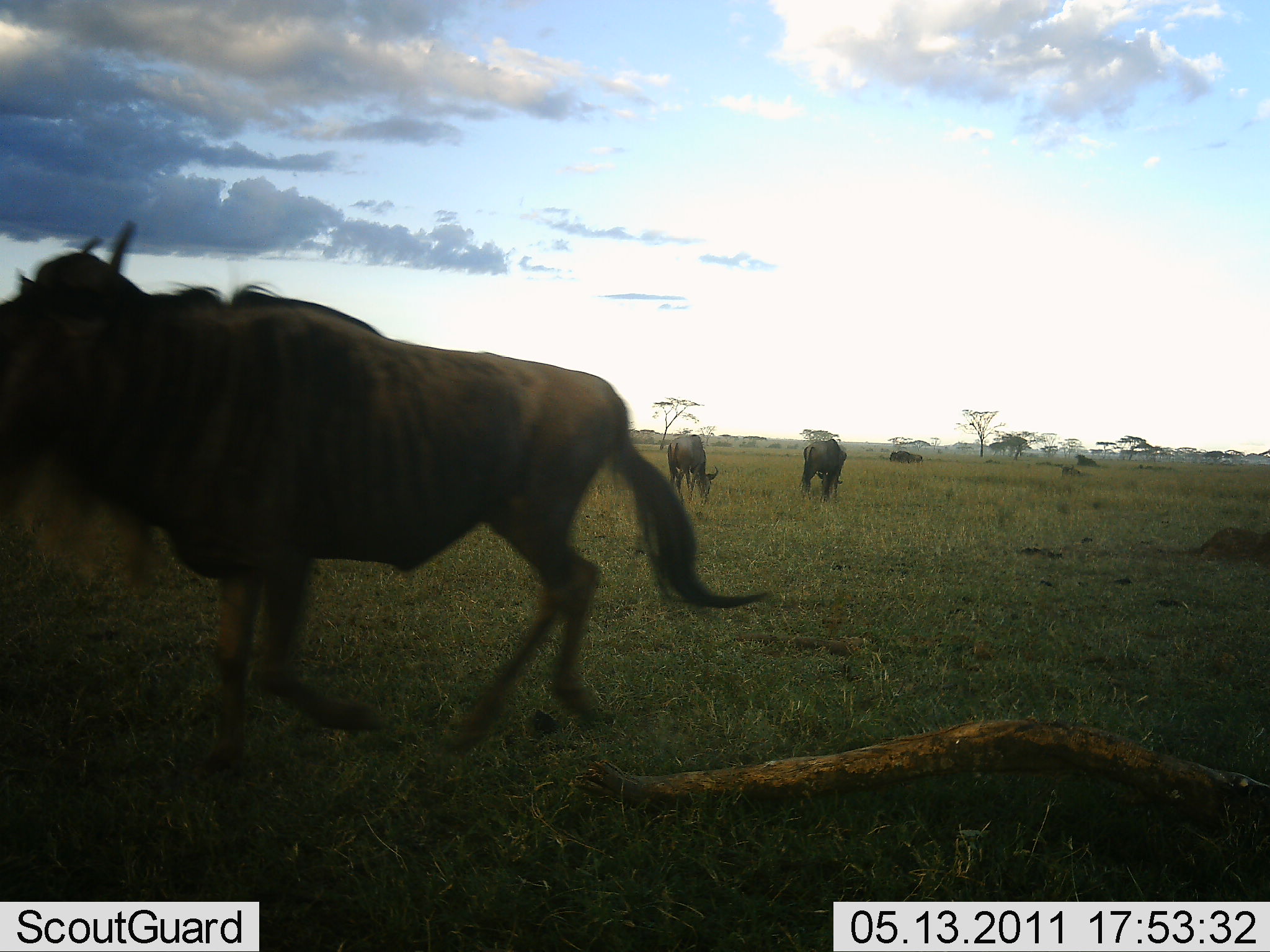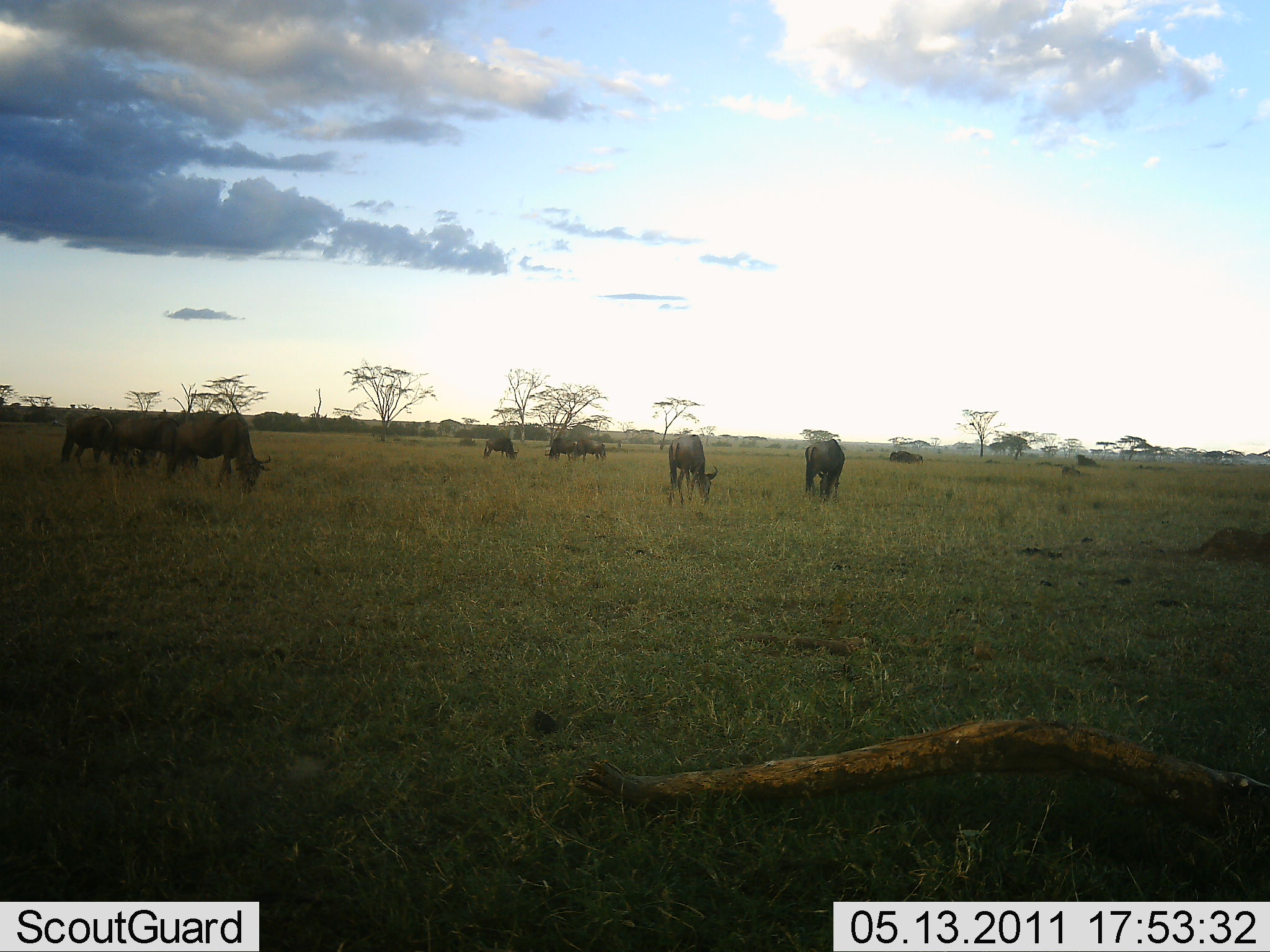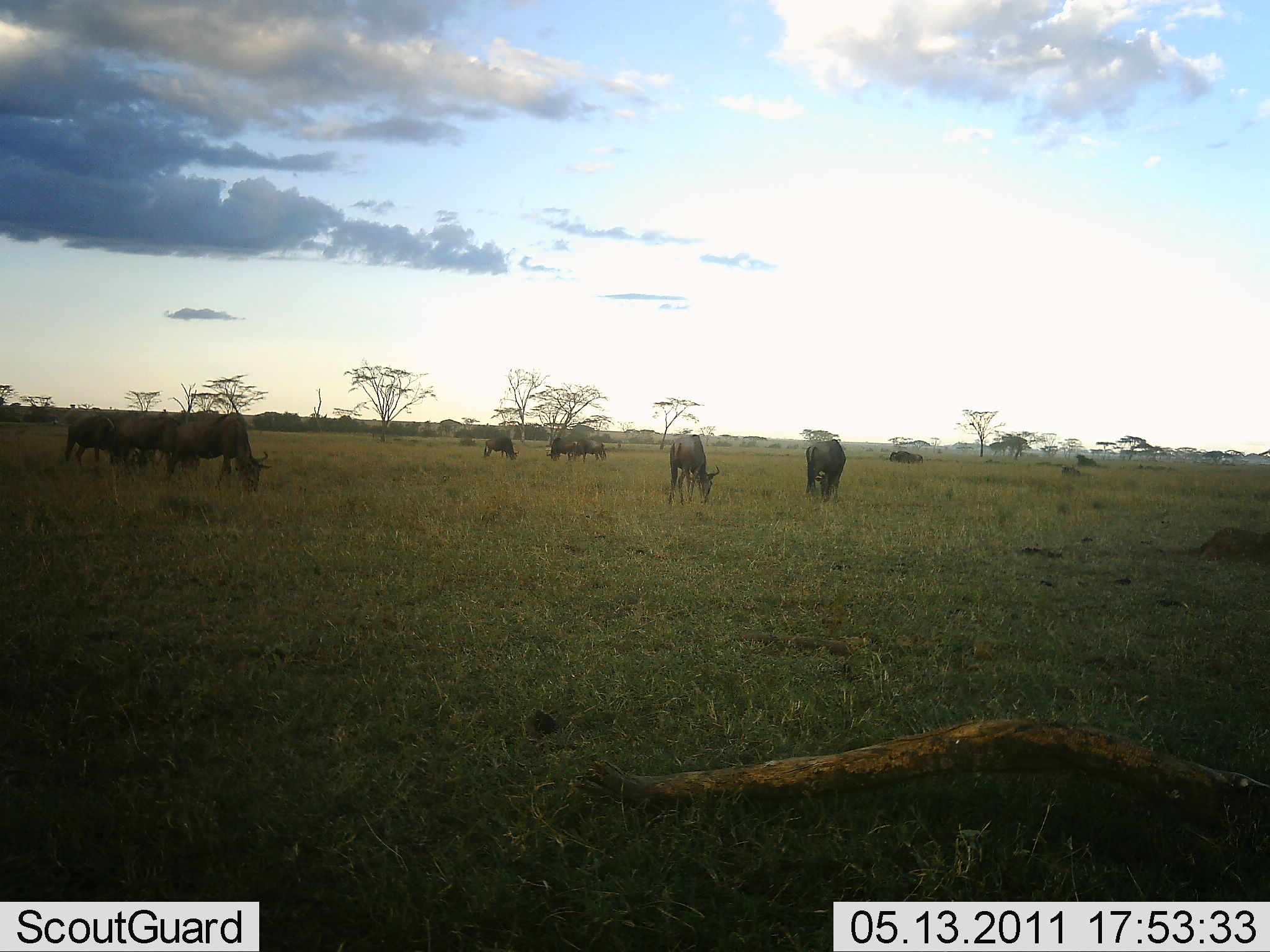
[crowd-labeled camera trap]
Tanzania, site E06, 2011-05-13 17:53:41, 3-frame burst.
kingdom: Animalia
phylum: Chordata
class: Mammalia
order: Artiodactyla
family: Bovidae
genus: Connochaetes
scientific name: Connochaetes taurinus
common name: blue wildebeest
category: wildebeest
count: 8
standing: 9%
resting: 9%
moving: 91%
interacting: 0%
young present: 0%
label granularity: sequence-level